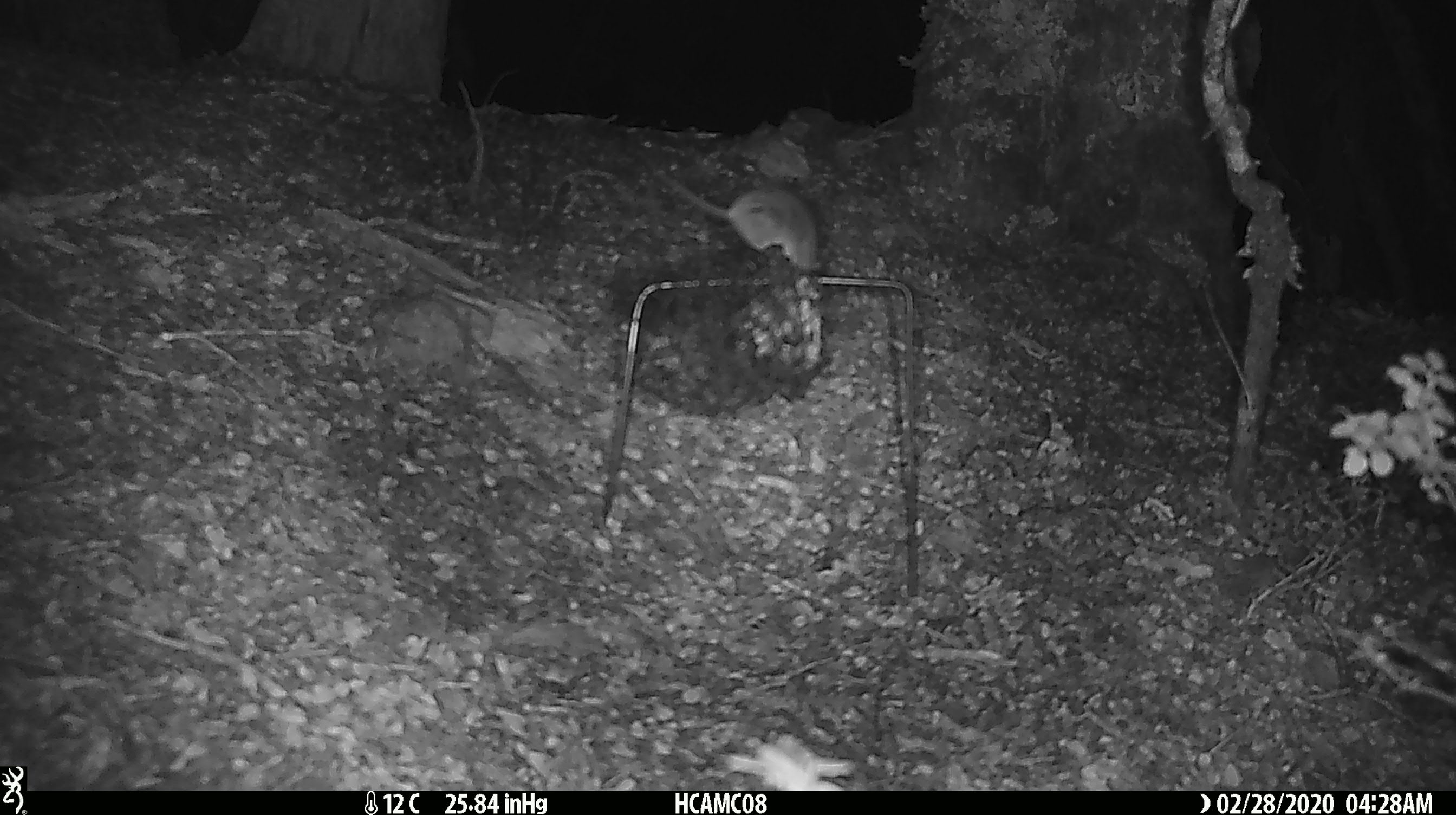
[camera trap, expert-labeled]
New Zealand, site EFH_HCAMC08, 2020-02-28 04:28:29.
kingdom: Animalia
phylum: Chordata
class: Mammalia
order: Rodentia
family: Muridae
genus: Mus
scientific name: Mus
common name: mouse